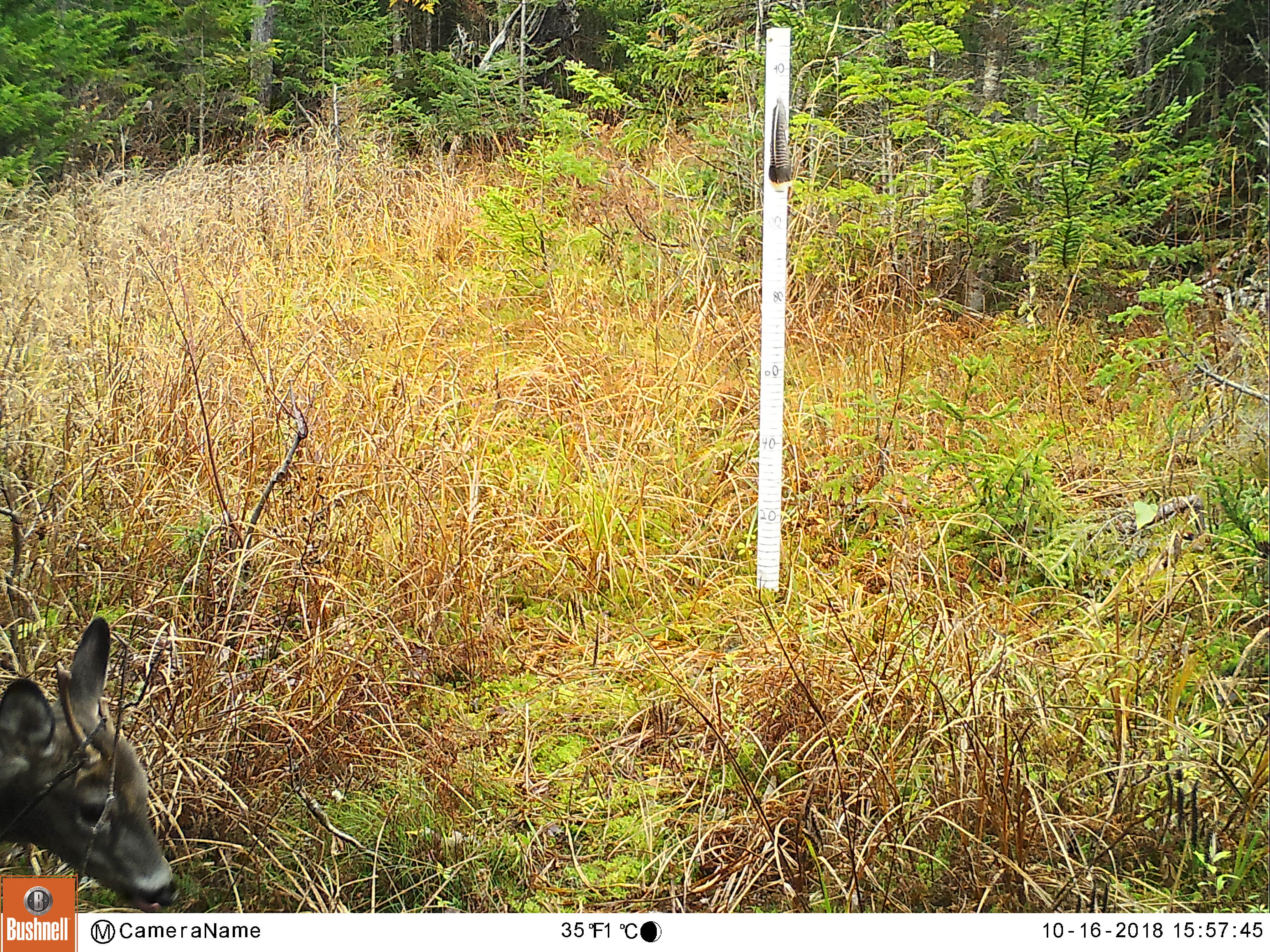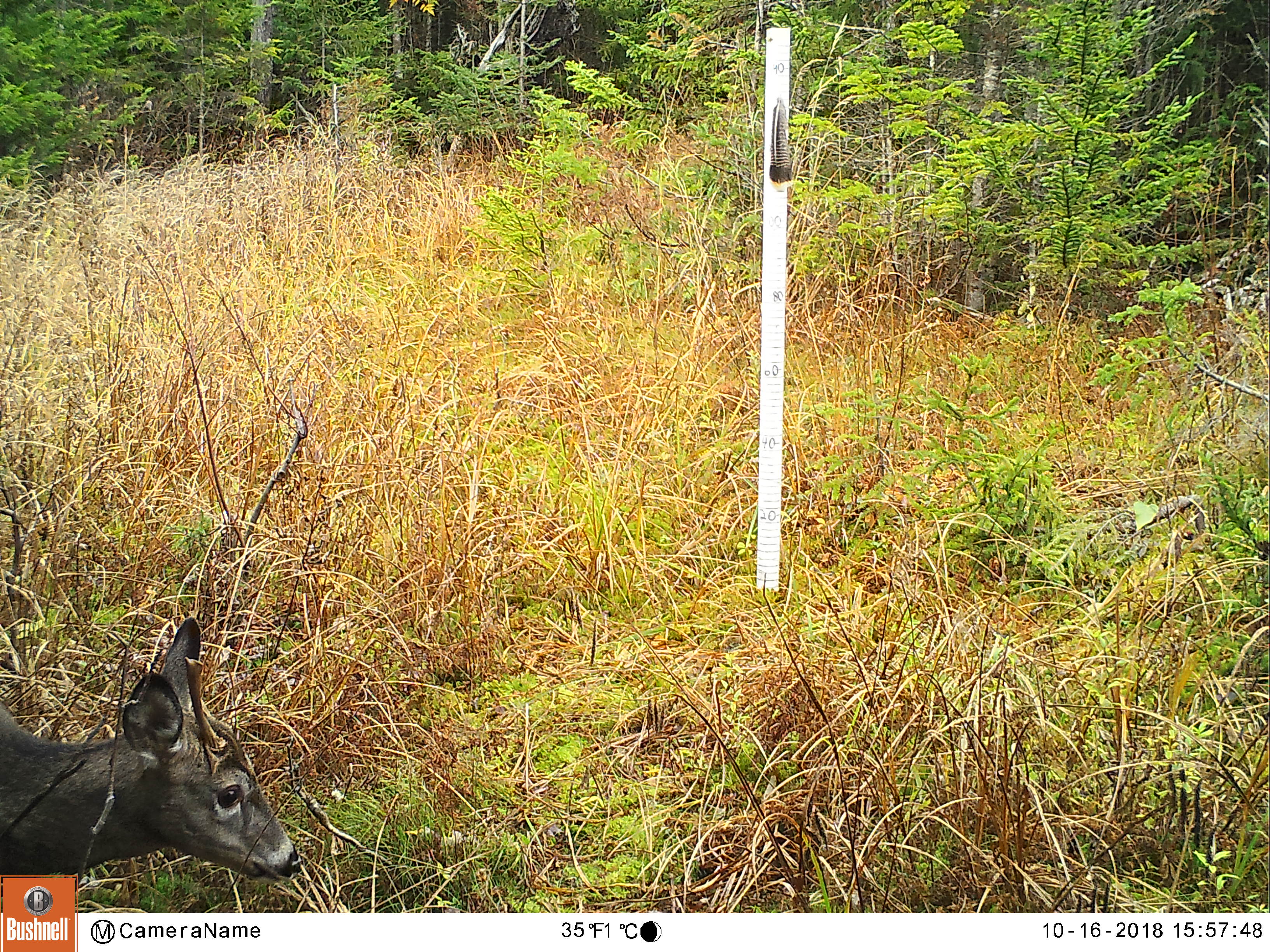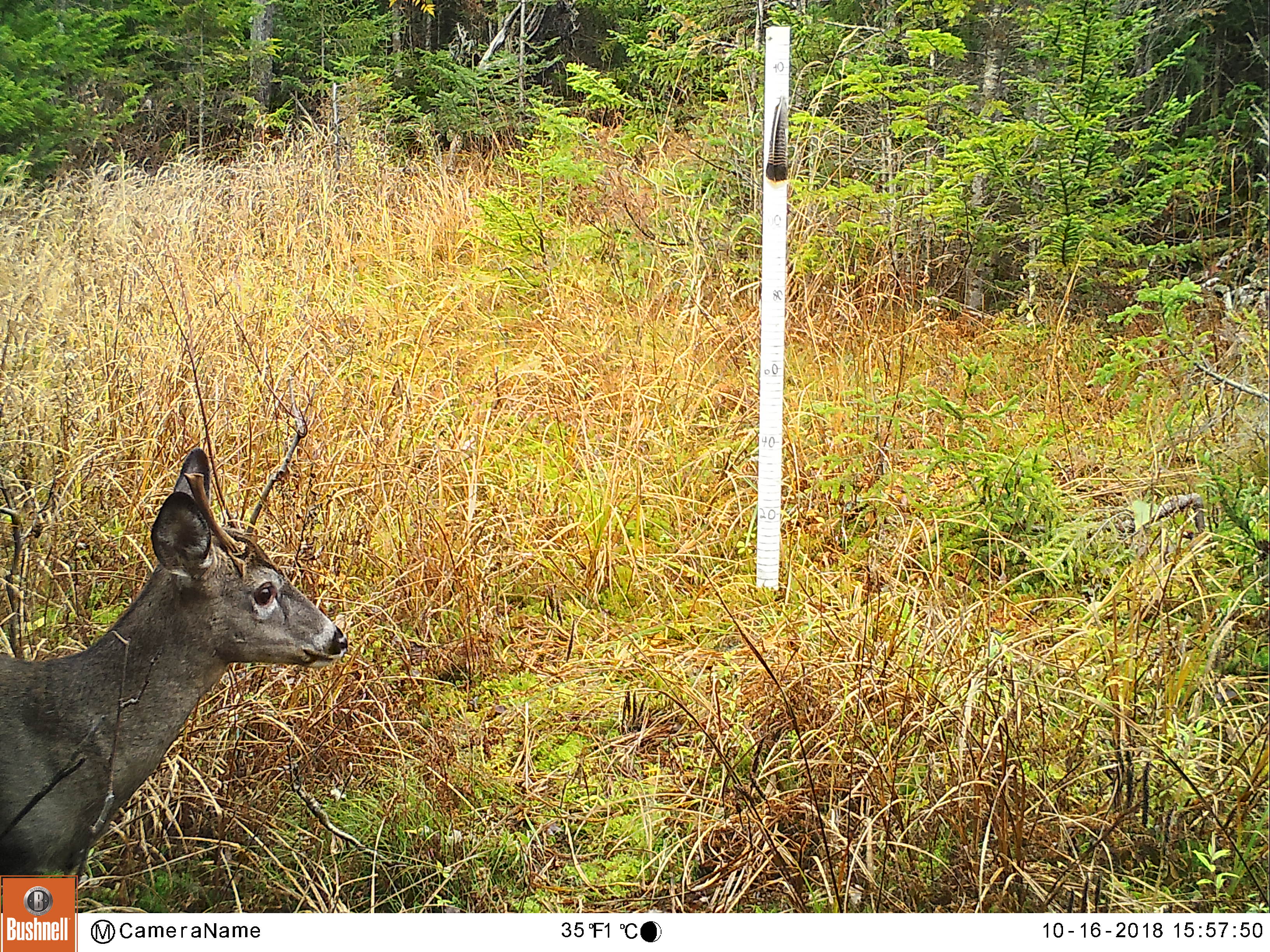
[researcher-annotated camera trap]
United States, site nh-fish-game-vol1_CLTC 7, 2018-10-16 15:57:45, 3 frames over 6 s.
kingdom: Animalia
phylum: Chordata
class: Mammalia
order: Artiodactyla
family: Cervidae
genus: Odocoileus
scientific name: Odocoileus virginianus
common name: white-tailed deer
White-tailed deer (Odocoileus virginianus).